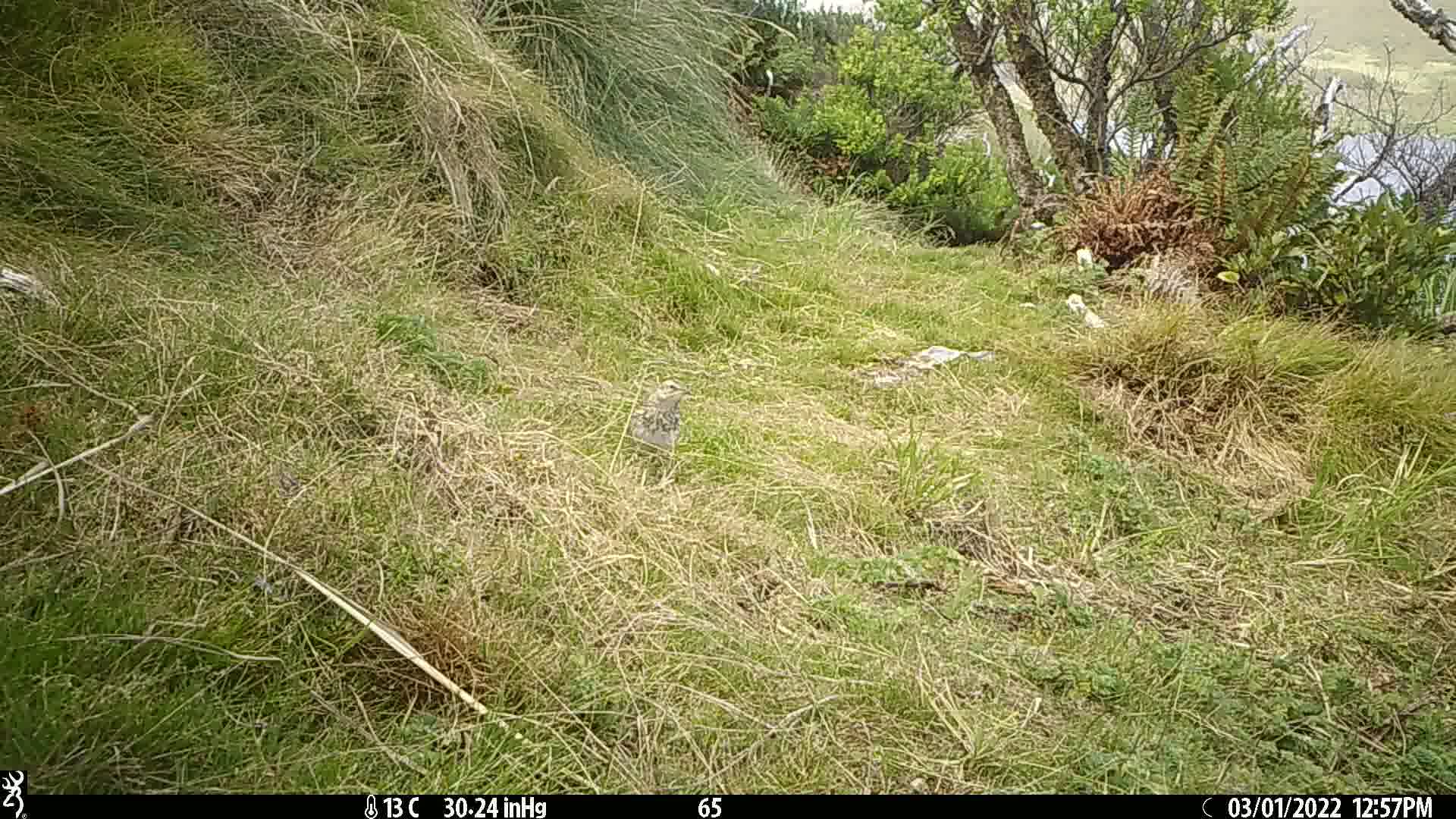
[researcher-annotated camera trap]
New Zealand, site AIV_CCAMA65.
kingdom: Animalia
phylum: Chordata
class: Aves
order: Passeriformes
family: Motacillidae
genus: Anthus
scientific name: Anthus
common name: pipit